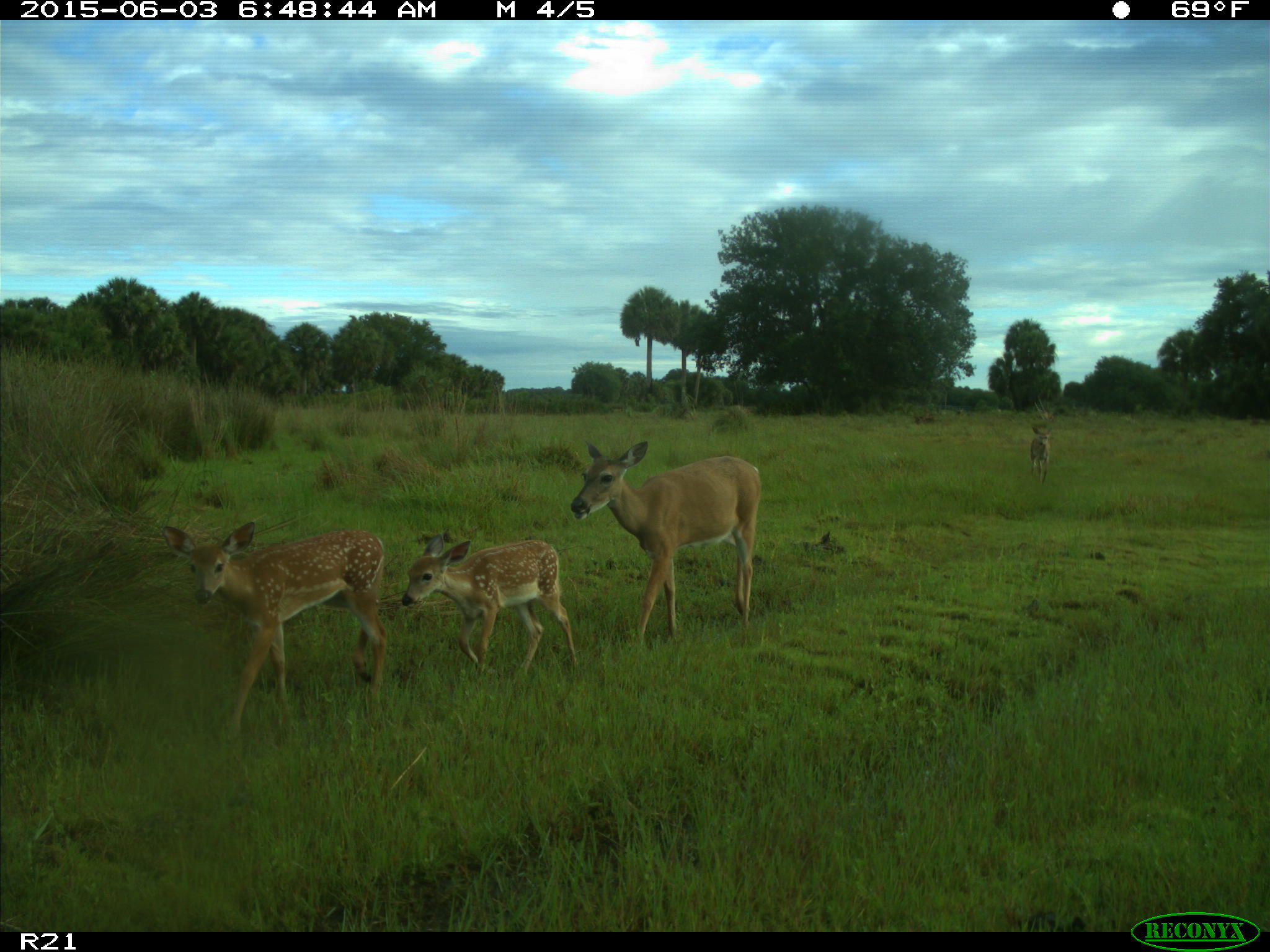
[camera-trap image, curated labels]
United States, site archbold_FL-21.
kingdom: Animalia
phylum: Chordata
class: Mammalia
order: Artiodactyla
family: Cervidae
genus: Odocoileus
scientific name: Odocoileus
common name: deer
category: unidentified deer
Unidentified deer (deer) (Odocoileus).